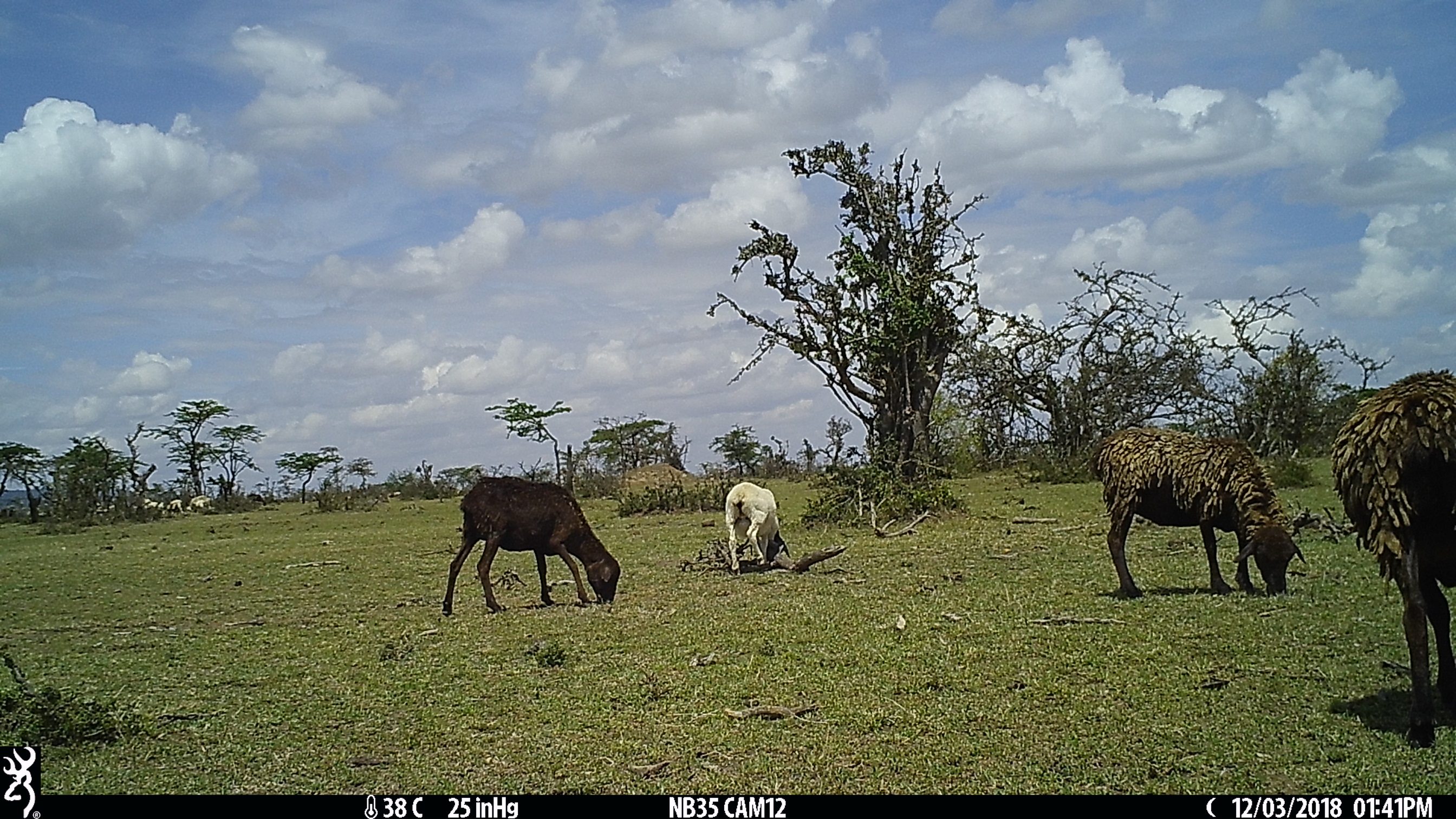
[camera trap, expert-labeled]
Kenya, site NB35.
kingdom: Animalia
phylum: Chordata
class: Mammalia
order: Artiodactyla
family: Bovidae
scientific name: Bovidae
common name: sheep or goat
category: shoat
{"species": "shoat (sheep or goat) (Bovidae)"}